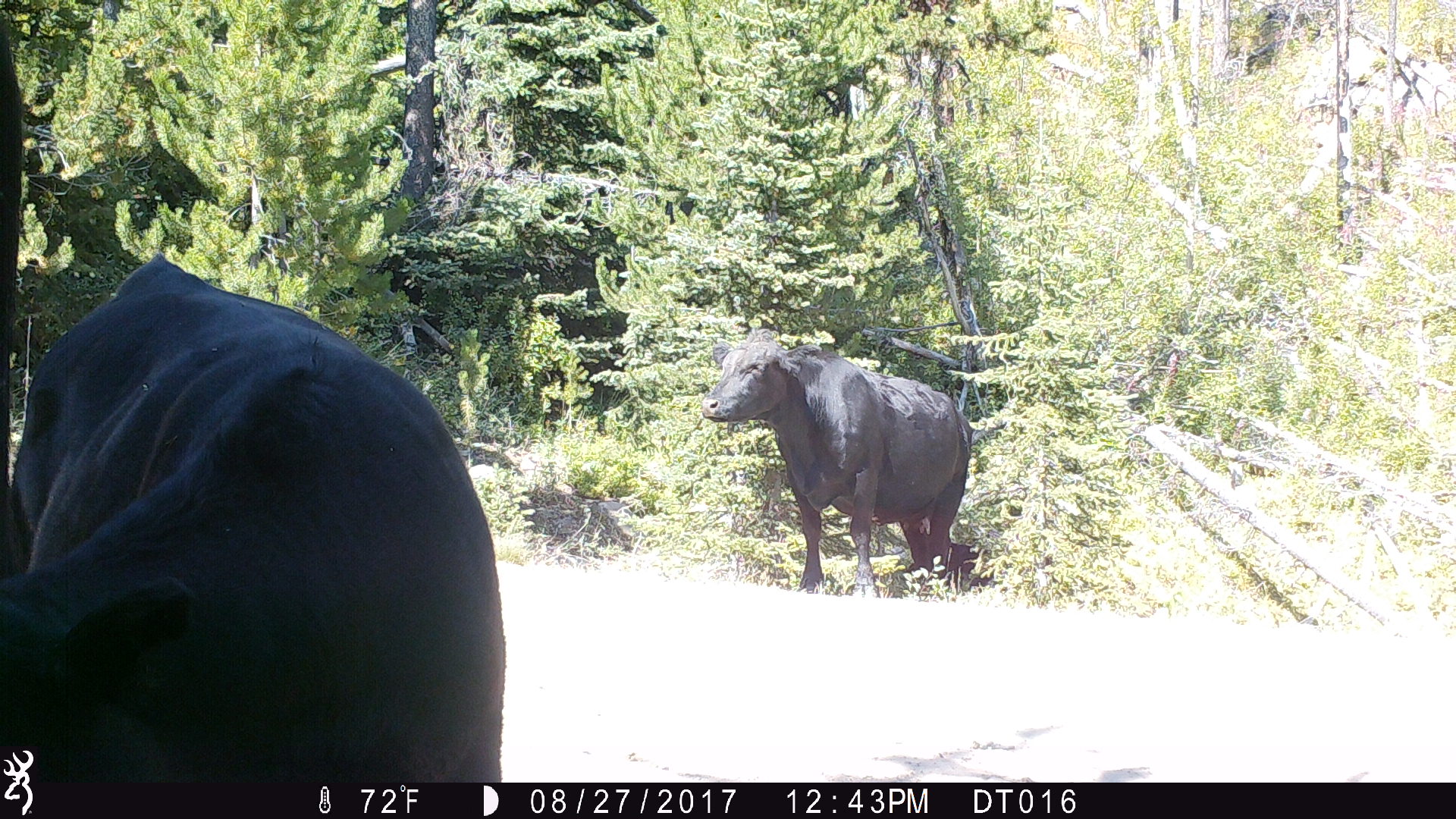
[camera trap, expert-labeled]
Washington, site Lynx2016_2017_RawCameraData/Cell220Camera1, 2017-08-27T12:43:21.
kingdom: Animalia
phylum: Chordata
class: Mammalia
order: Artiodactyla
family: Bovidae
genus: Bos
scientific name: Bos taurus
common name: domestic cattle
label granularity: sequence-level